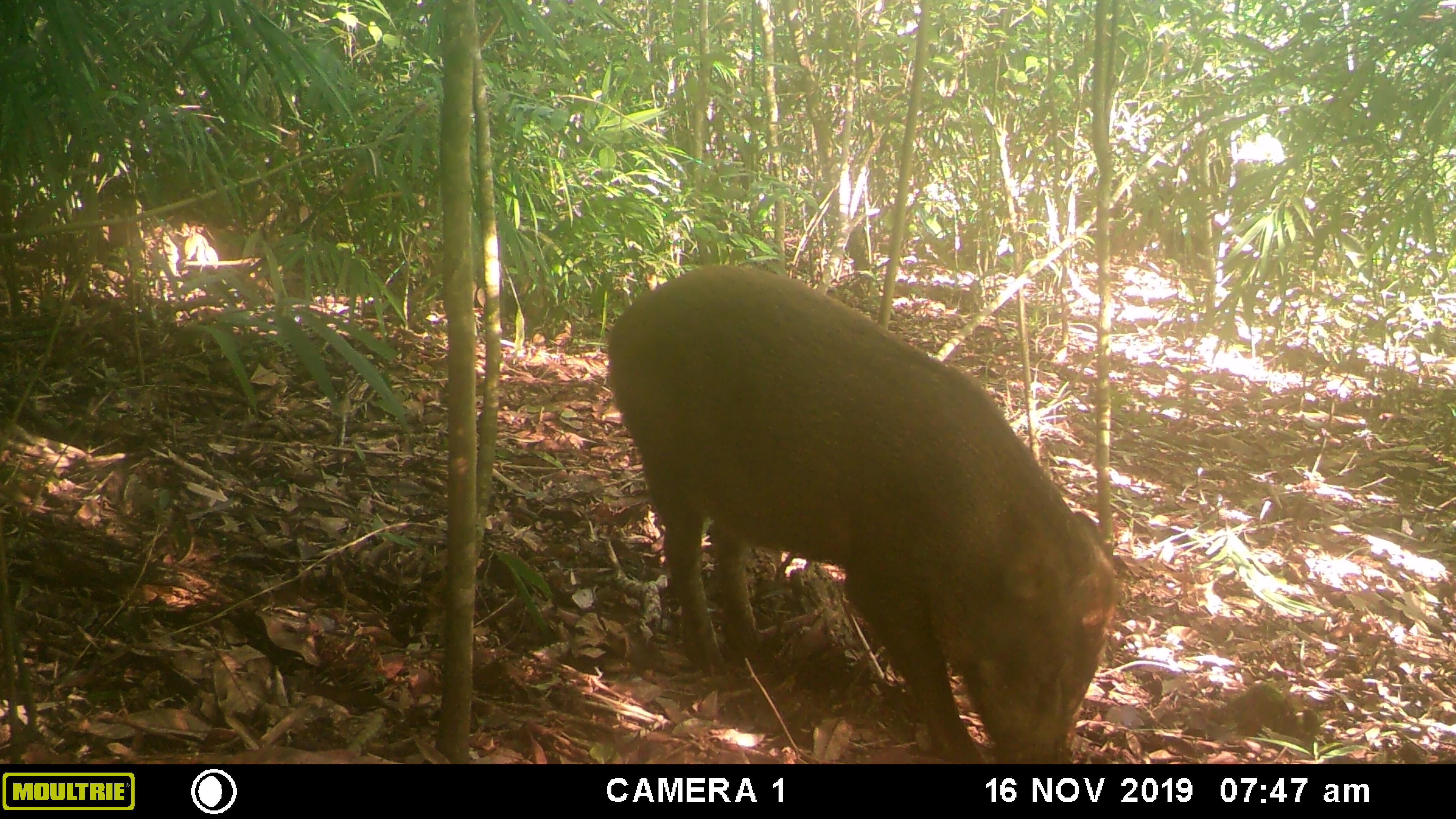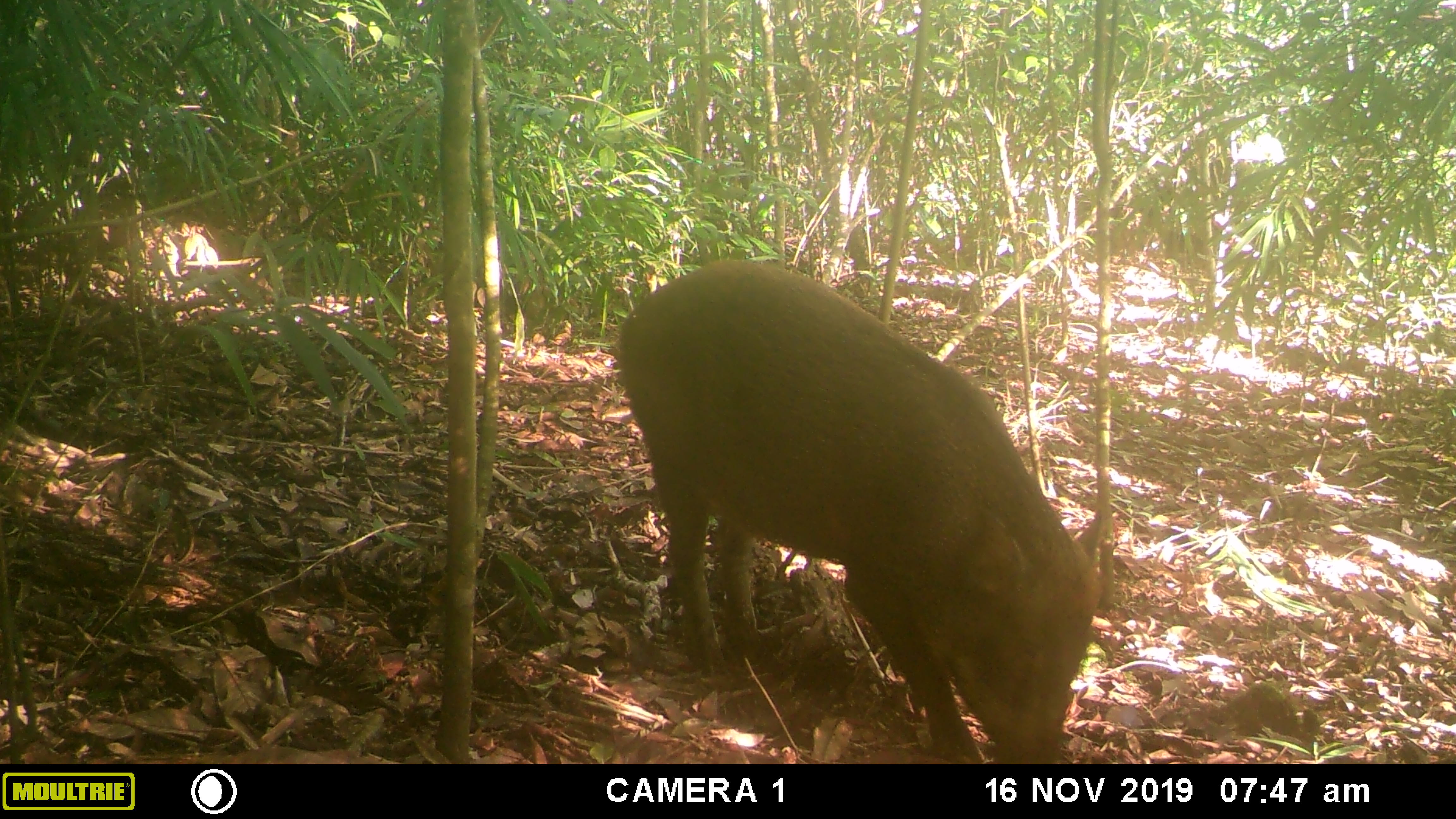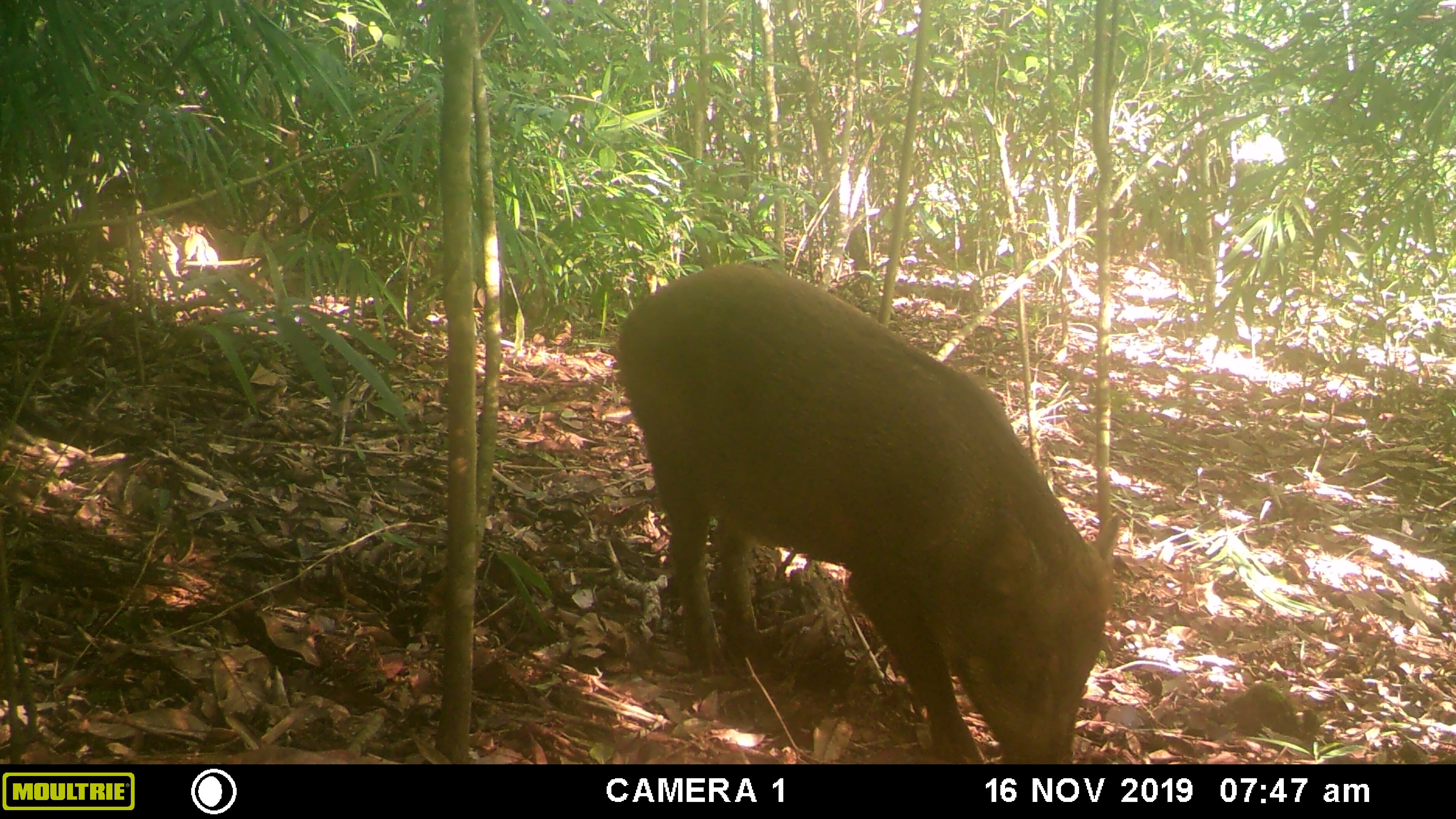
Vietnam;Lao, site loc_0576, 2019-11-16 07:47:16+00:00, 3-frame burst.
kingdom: Animalia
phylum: Chordata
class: Mammalia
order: Artiodactyla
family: Suidae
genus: Sus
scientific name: Sus scrofa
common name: eurasian wild pig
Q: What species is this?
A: Eurasian wild pig (Sus scrofa).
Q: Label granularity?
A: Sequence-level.